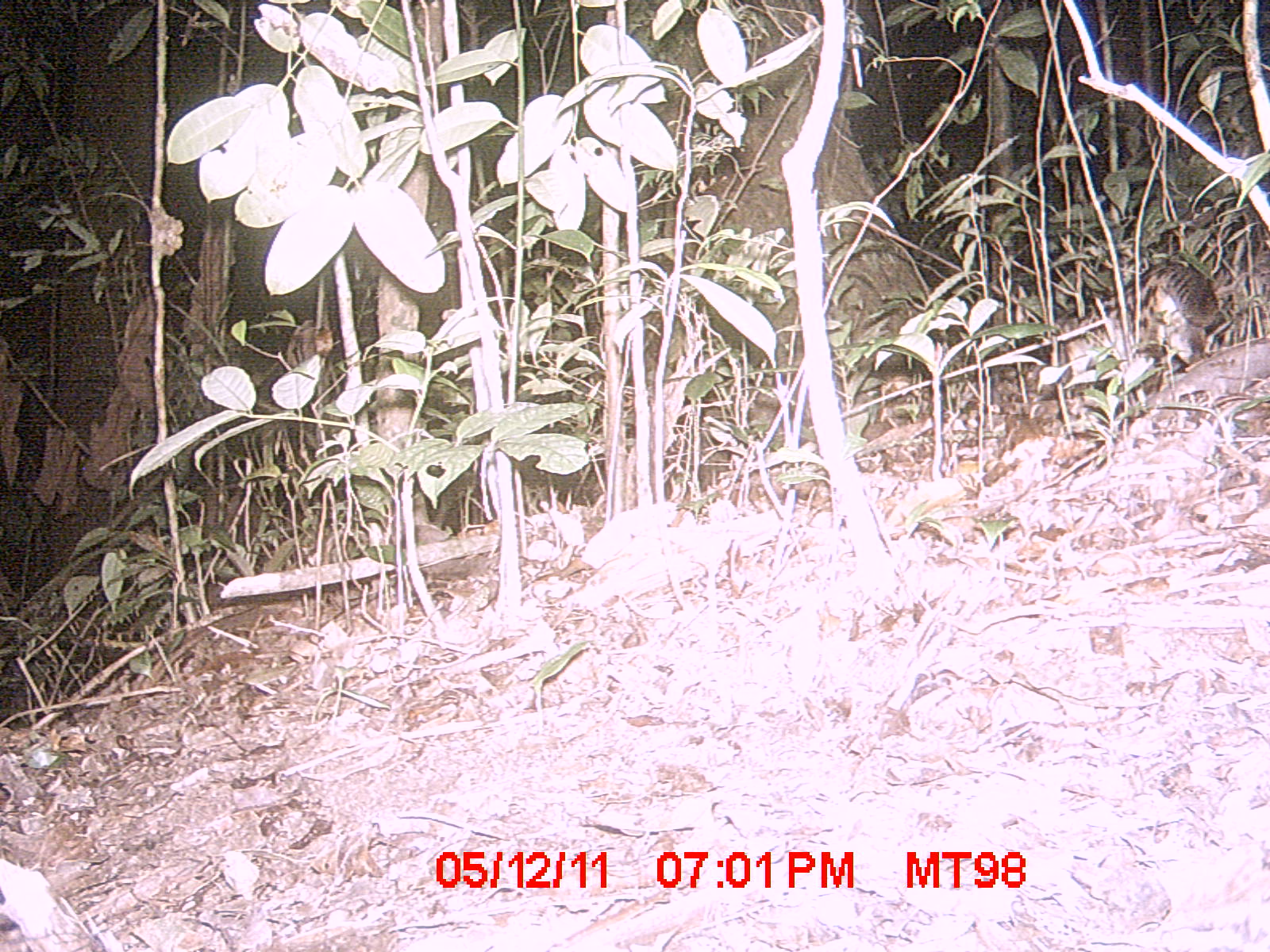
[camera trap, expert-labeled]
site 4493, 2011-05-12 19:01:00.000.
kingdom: Animalia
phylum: Chordata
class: Mammalia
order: Carnivora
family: Eupleridae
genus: Fossa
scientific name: Fossa fossana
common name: fanaloka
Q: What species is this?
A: Fossa fossana (fanaloka).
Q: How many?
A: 1.